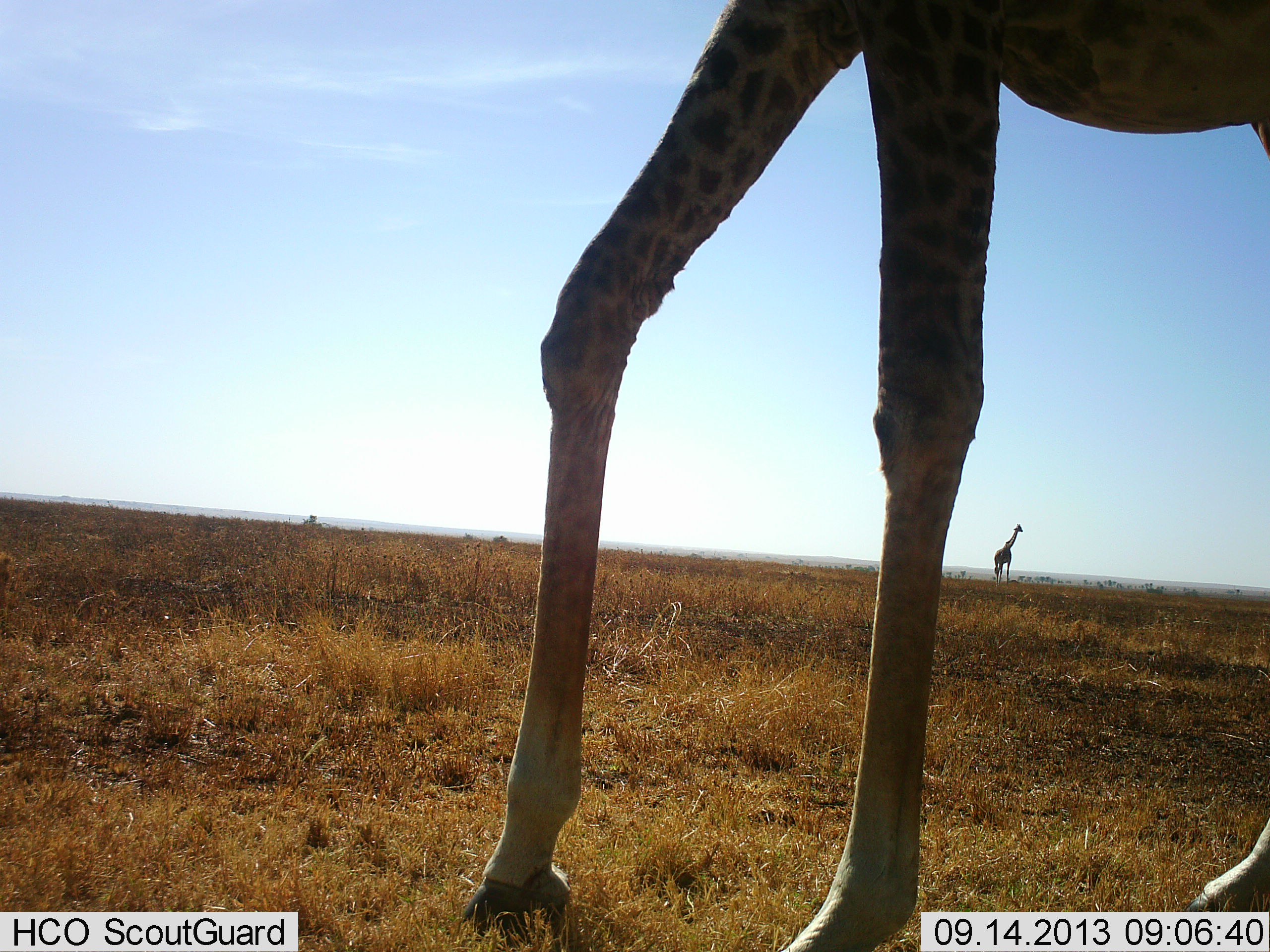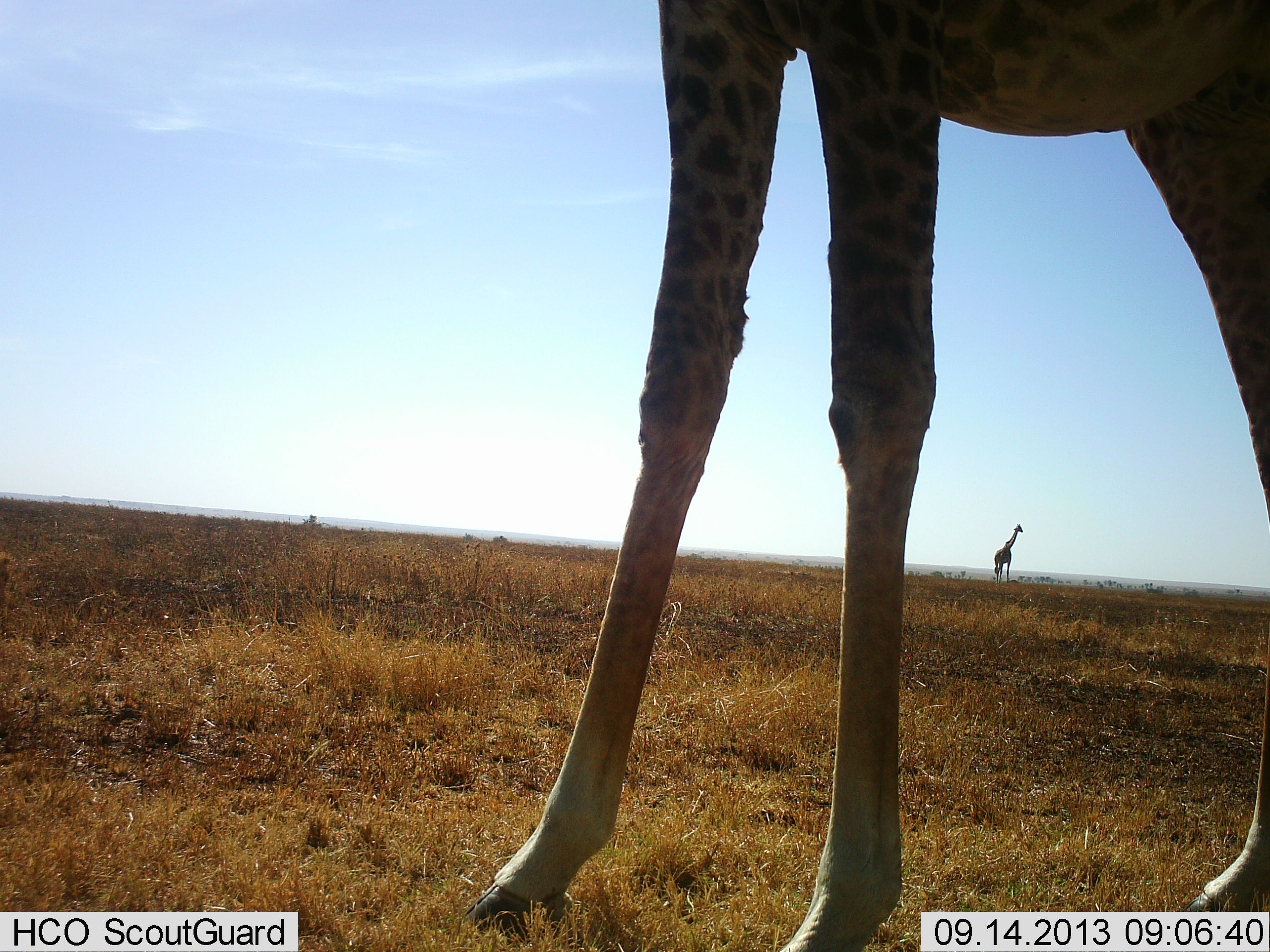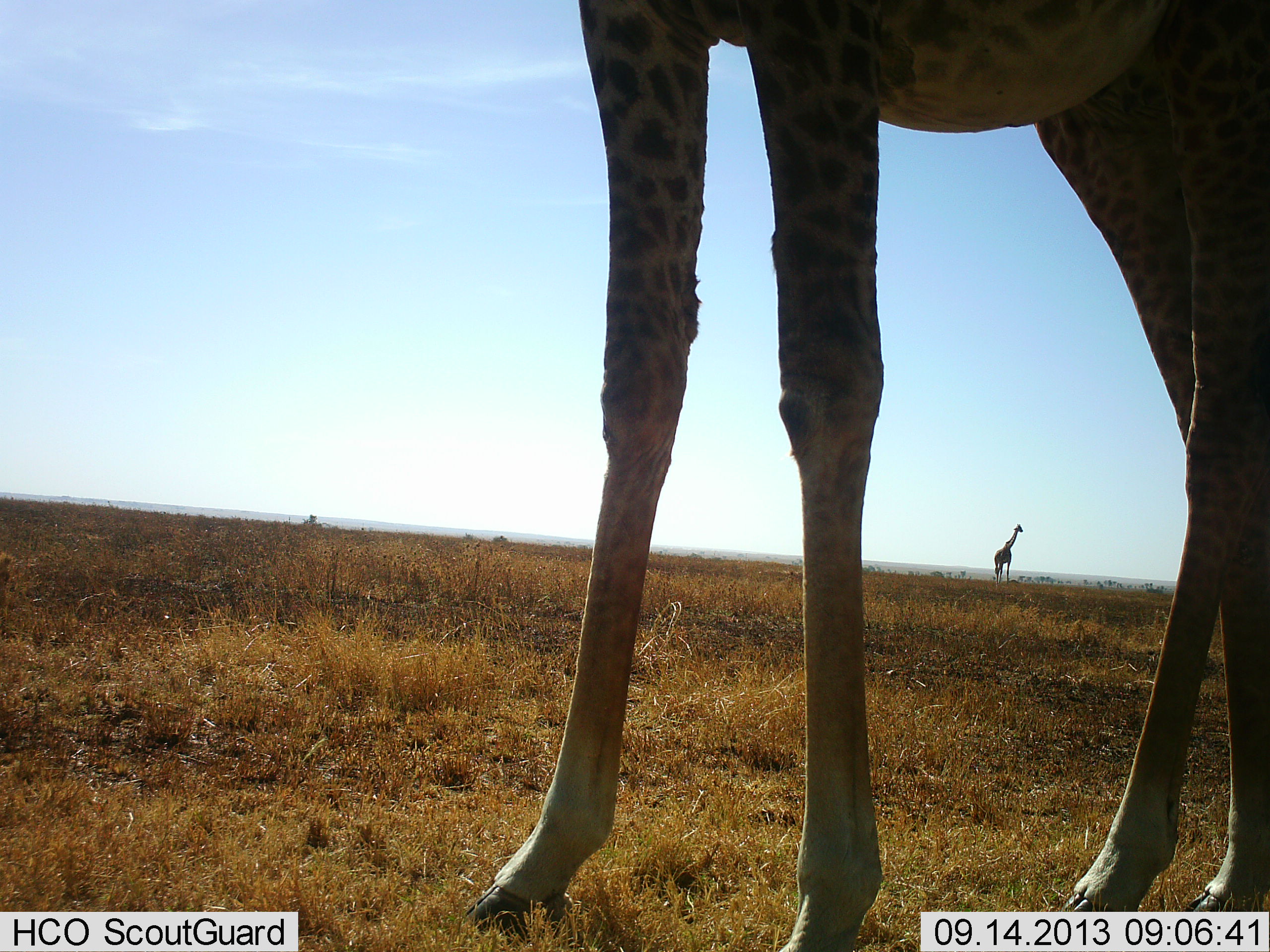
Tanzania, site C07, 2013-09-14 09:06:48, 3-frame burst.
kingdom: Animalia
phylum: Chordata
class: Mammalia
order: Artiodactyla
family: Giraffidae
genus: Giraffa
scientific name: Giraffa camelopardalis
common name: giraffe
Giraffe (Giraffa camelopardalis), count 2. Behavior (volunteer vote fractions): standing 85%, resting 5%, moving 20%, interacting 0%. Young present (vote fraction): 0%. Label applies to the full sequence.